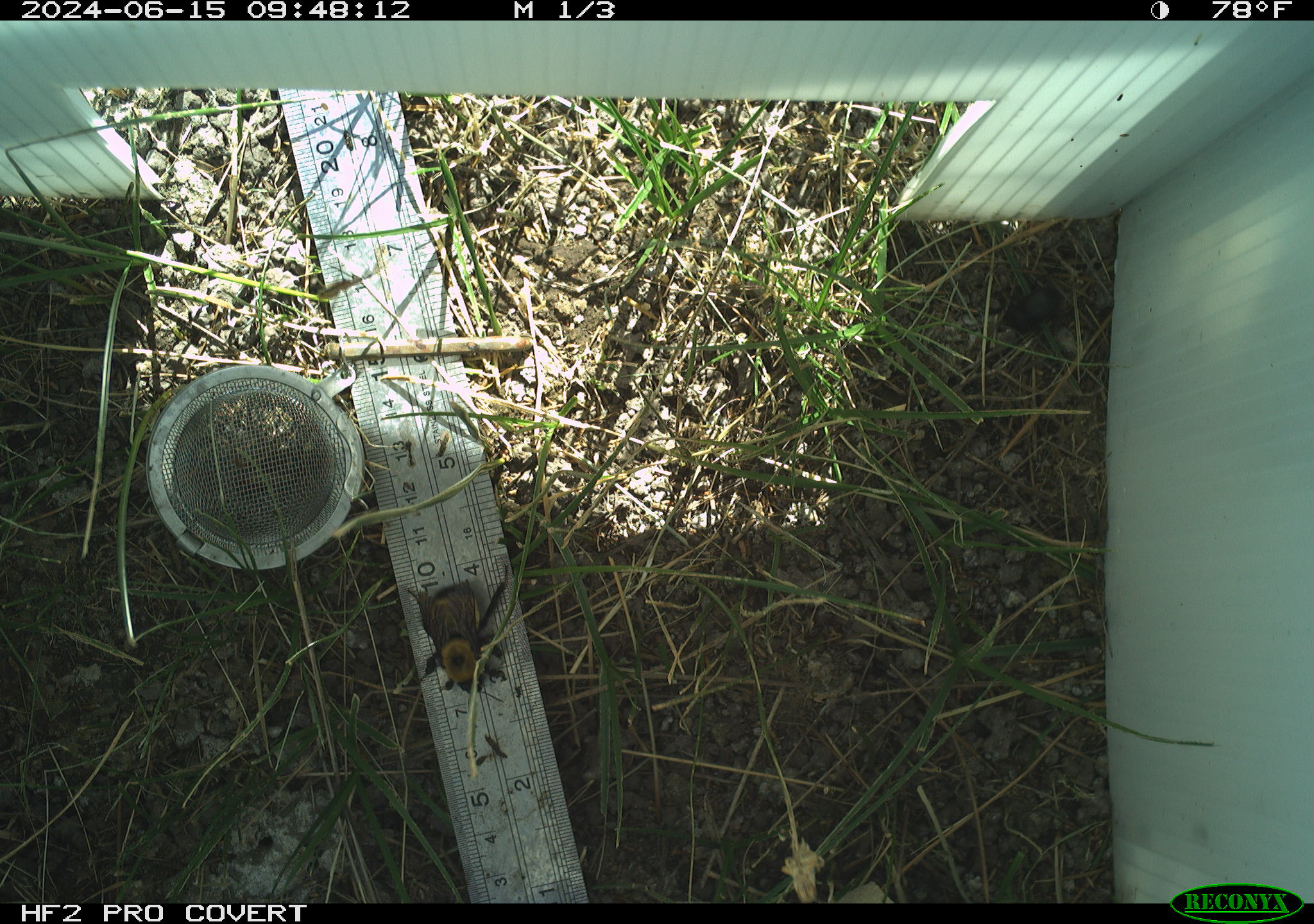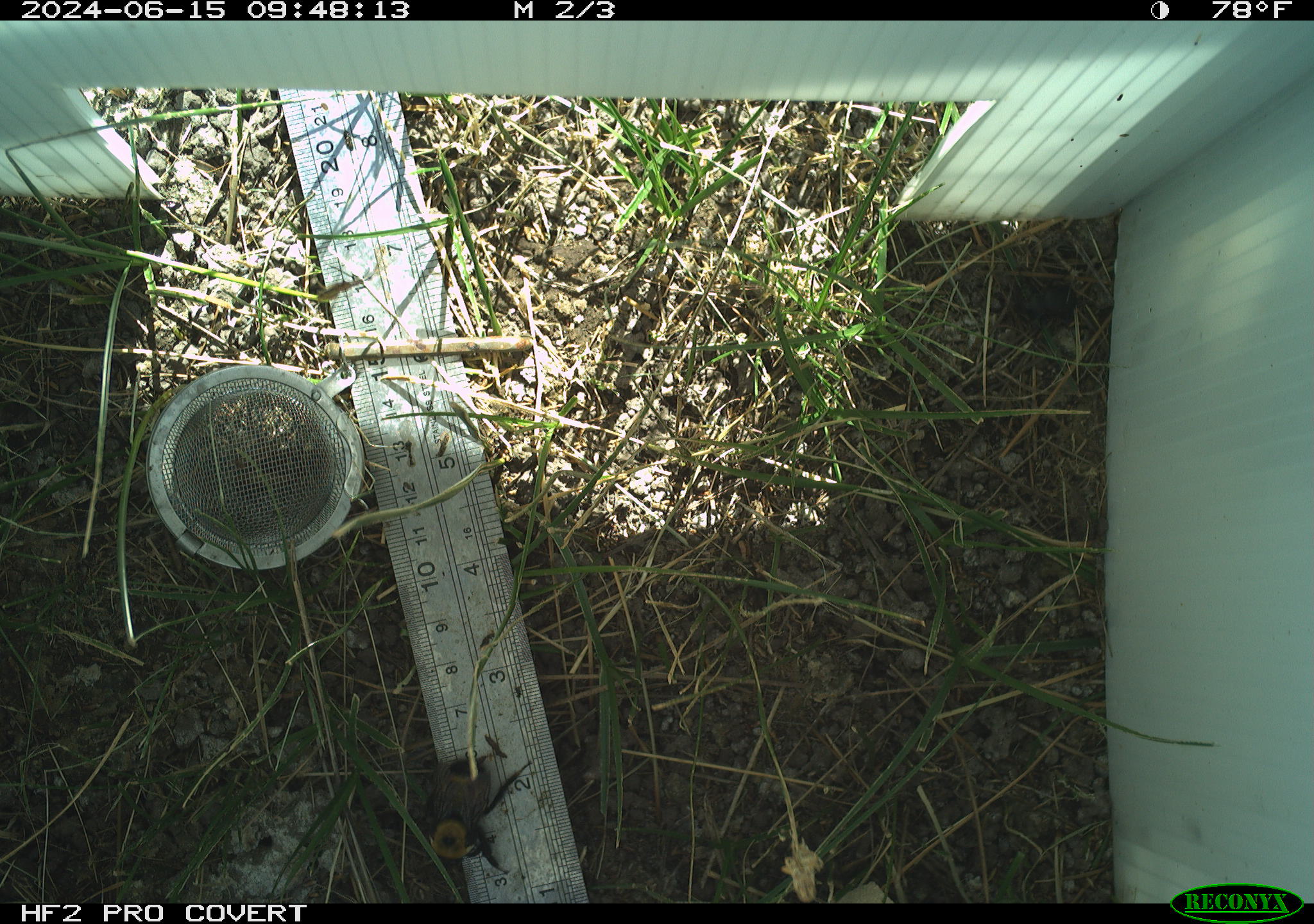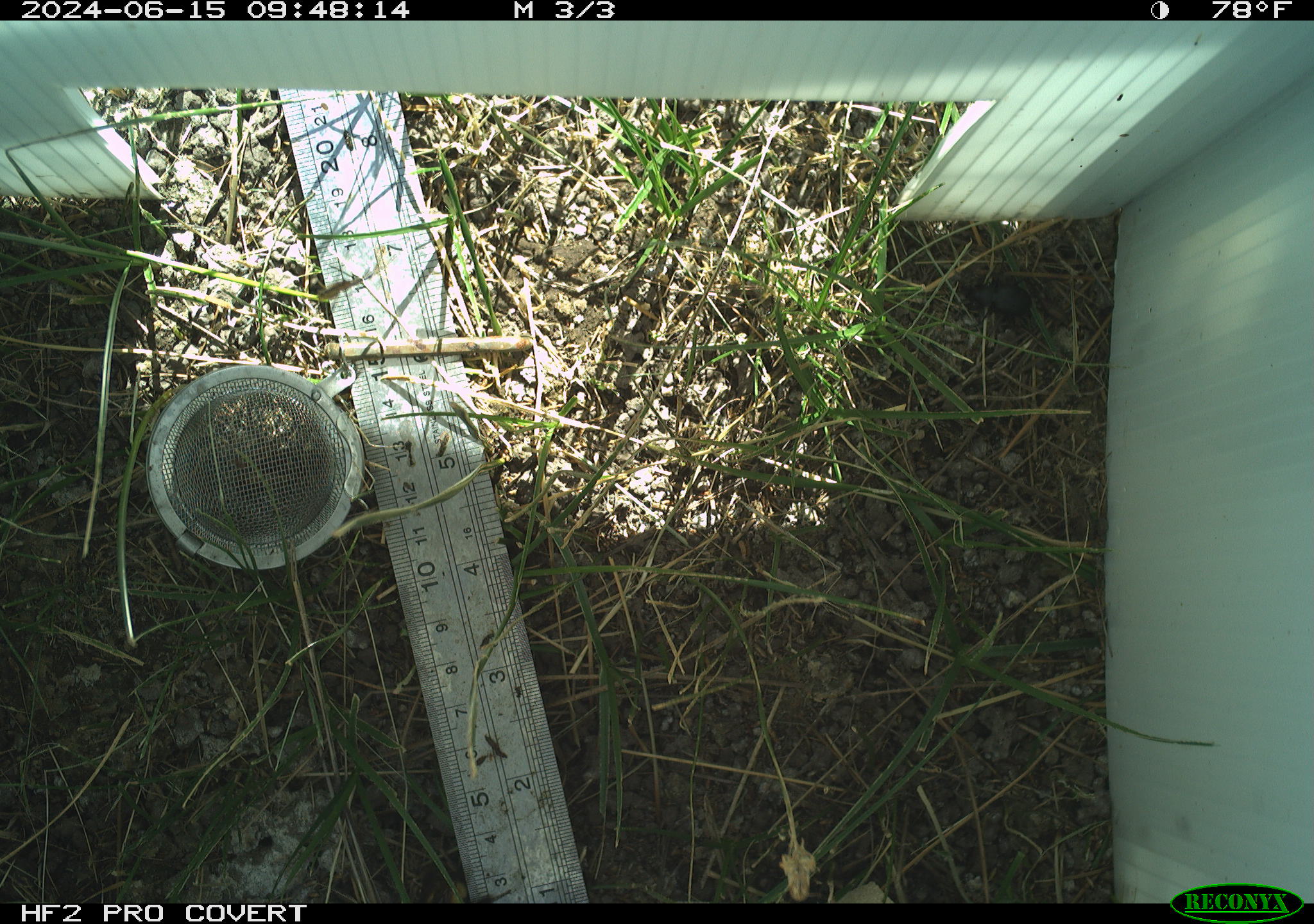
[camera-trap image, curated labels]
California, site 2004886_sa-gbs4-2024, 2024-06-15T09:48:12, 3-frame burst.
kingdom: Animalia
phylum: Arthropoda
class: Insecta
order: Hymenoptera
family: Apidae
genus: Bombus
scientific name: Bombus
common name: bumblebees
Bumblebees (Bombus).